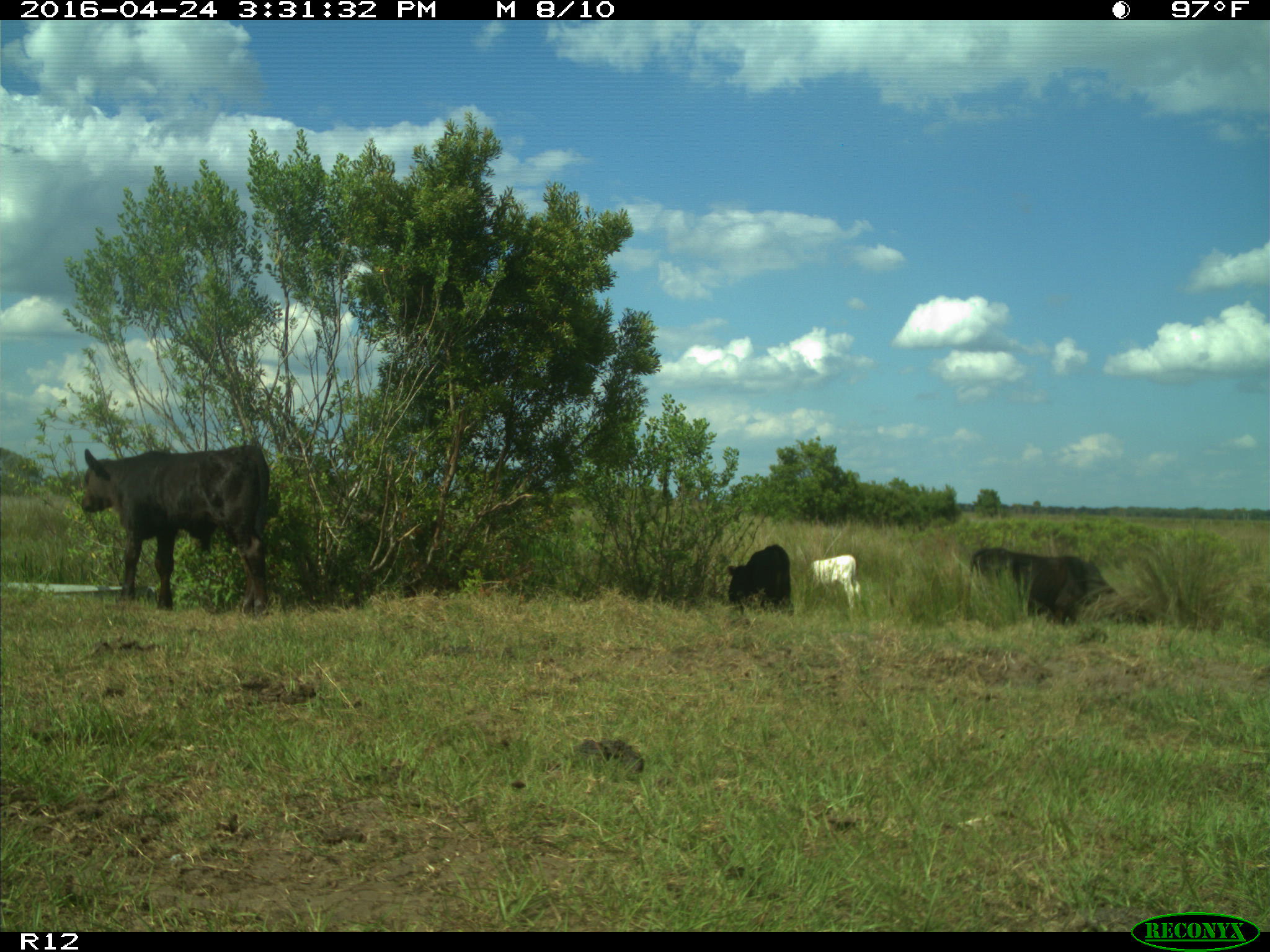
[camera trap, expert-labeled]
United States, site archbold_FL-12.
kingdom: Animalia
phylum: Chordata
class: Mammalia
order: Artiodactyla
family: Bovidae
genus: Bos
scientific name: Bos taurus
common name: domestic cow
Bos taurus (domestic cow).